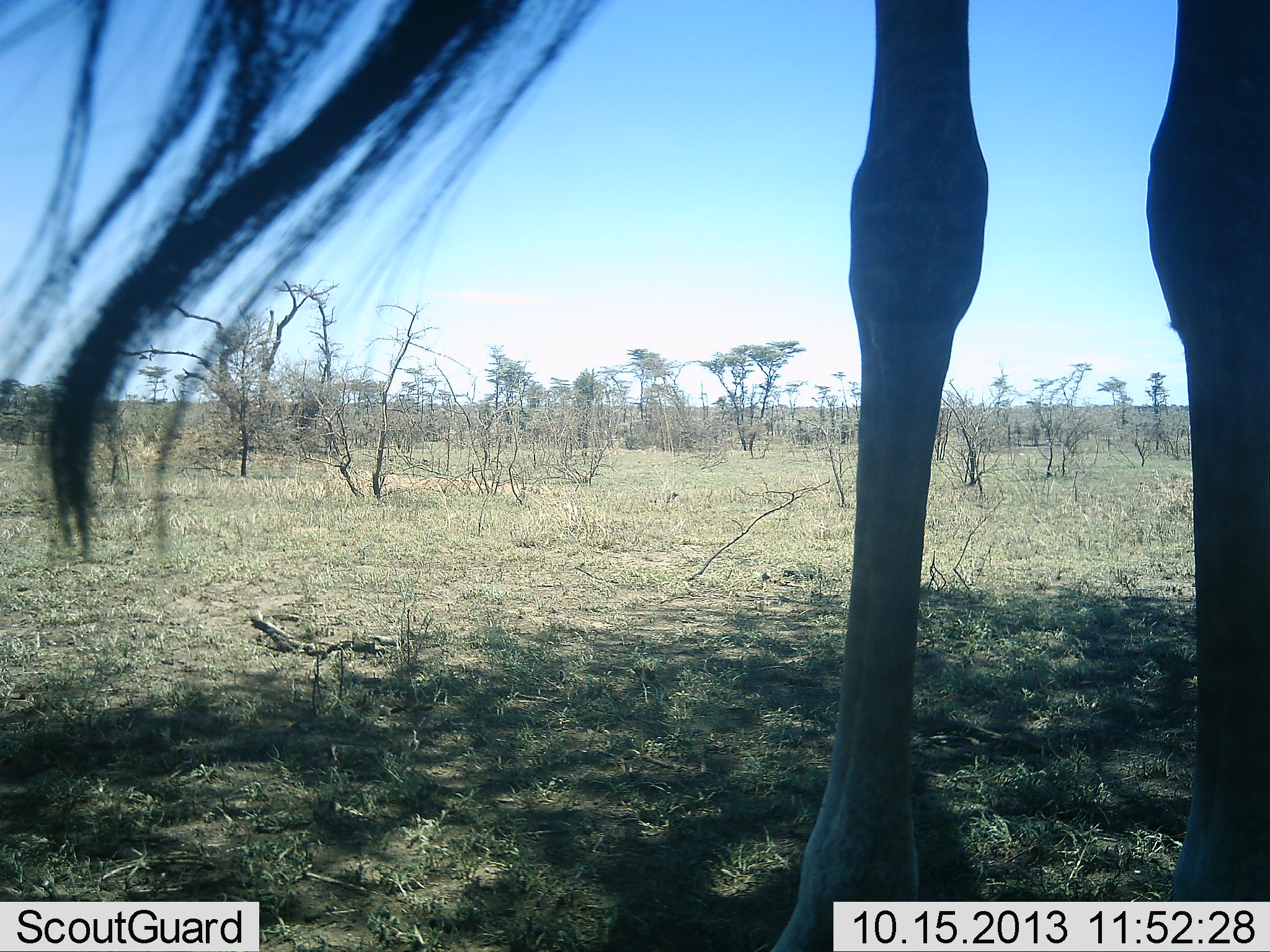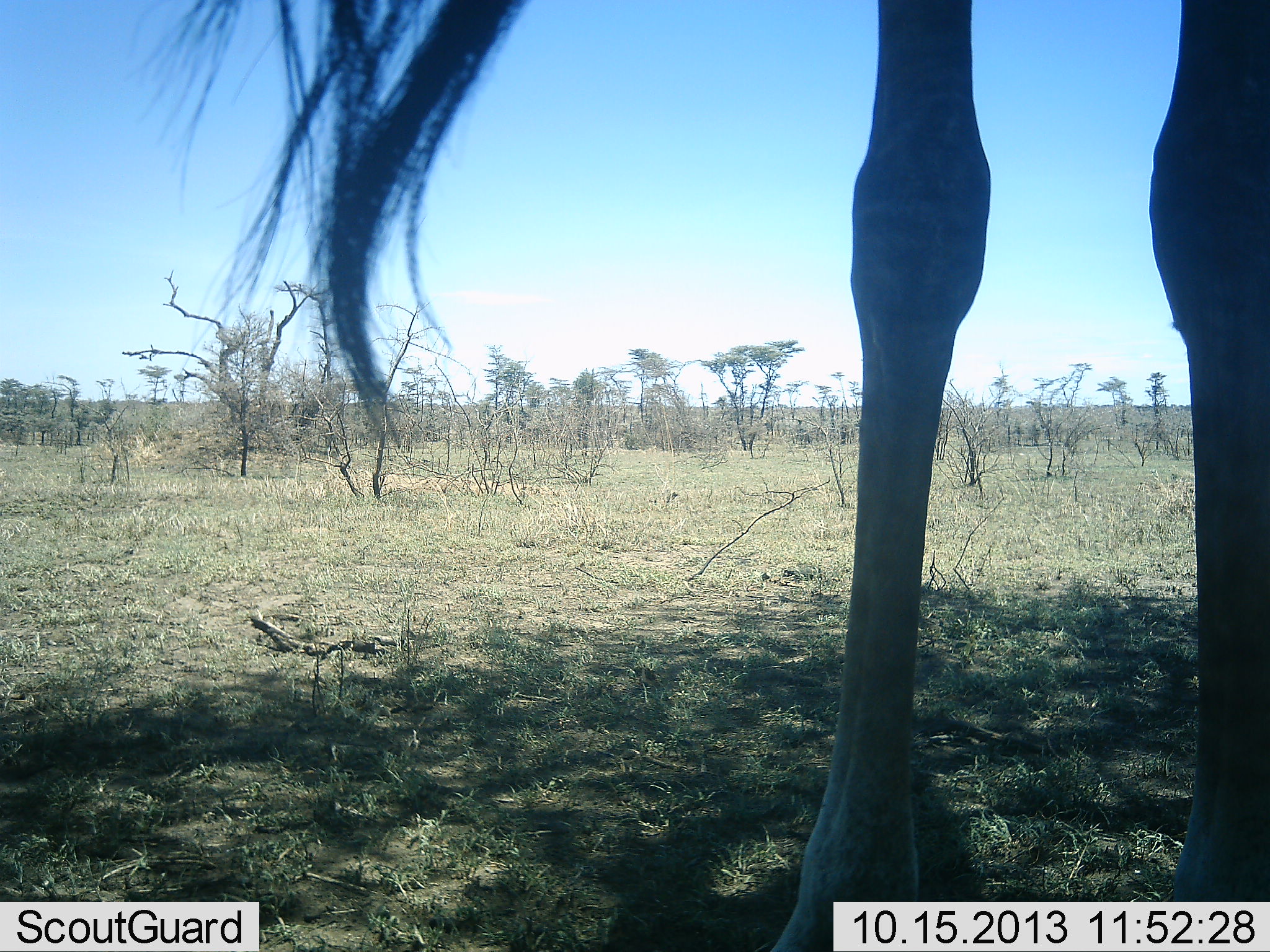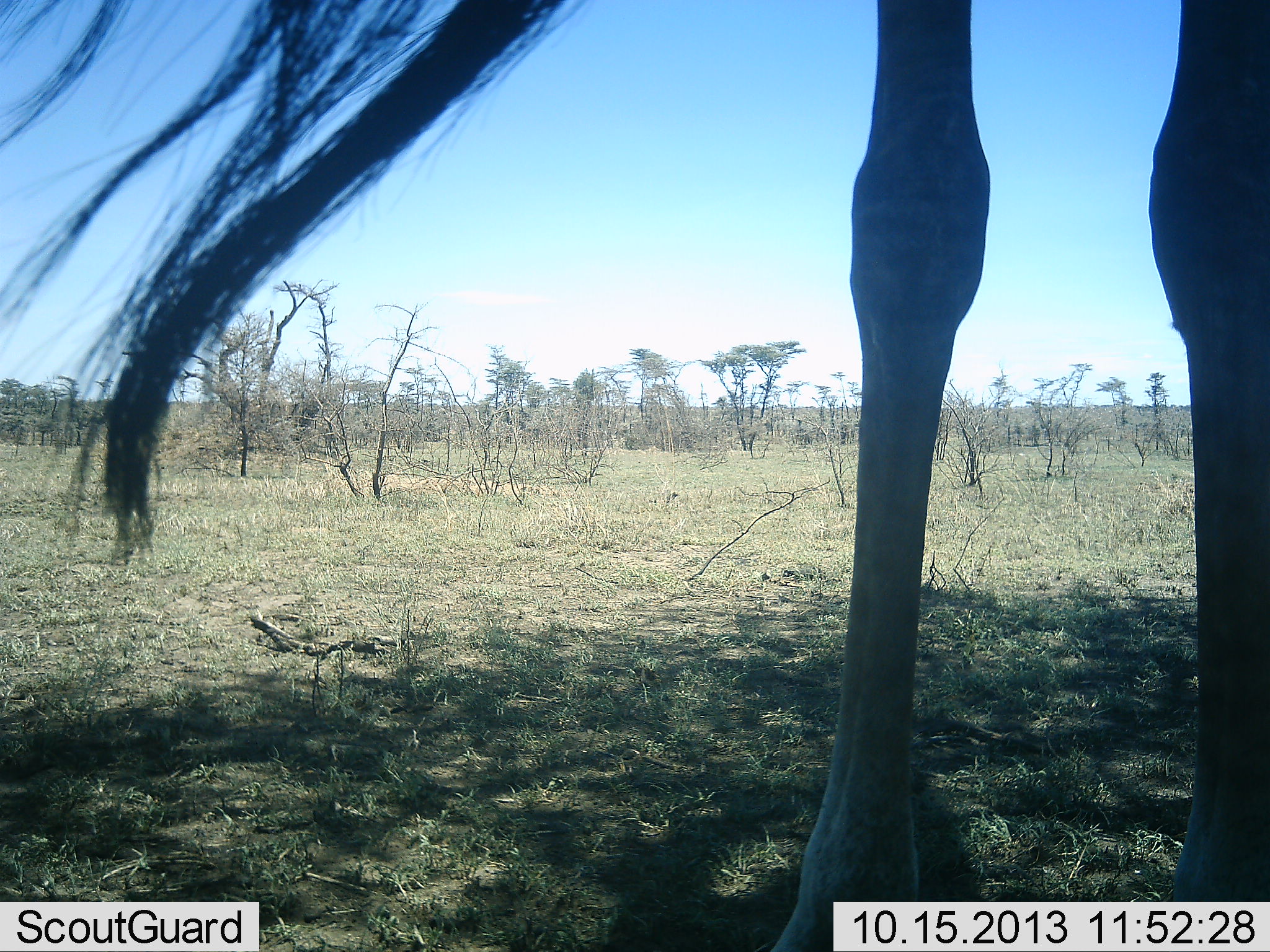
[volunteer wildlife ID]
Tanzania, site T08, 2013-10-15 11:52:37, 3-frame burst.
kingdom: Animalia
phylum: Chordata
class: Mammalia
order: Artiodactyla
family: Giraffidae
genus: Giraffa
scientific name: Giraffa camelopardalis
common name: giraffe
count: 1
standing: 100%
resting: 0%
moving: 0%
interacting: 0%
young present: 0%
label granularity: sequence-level